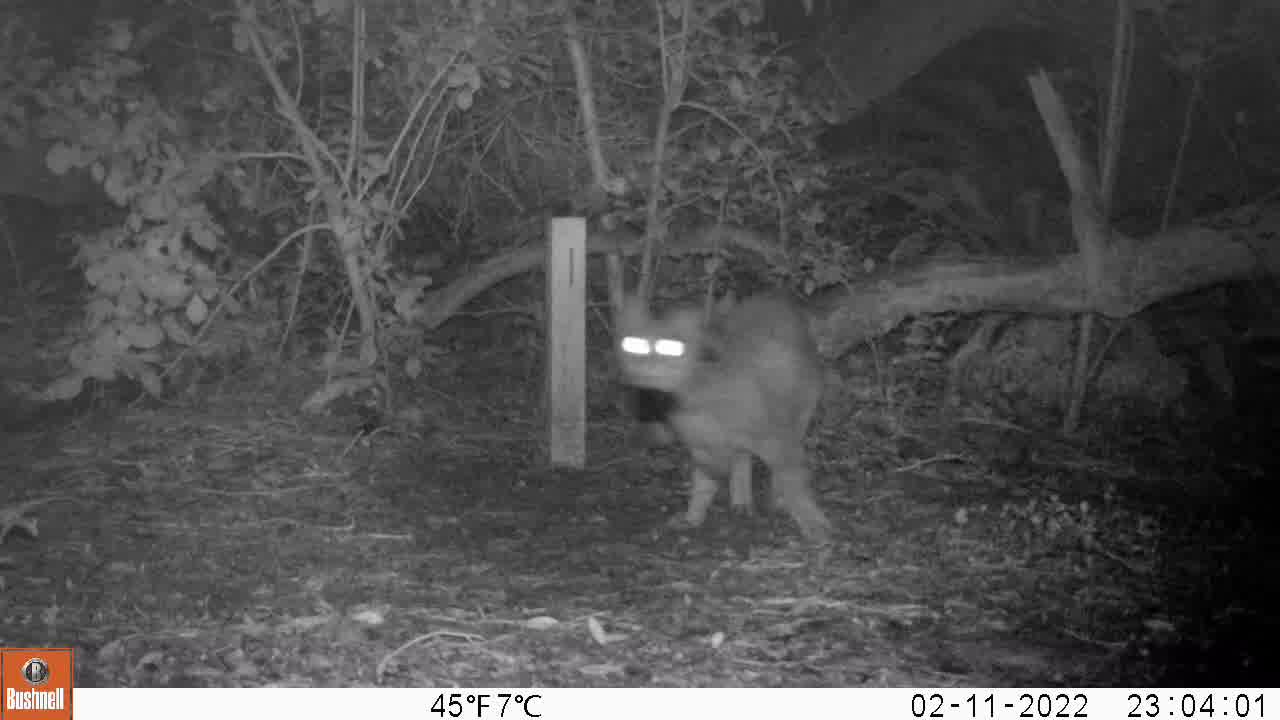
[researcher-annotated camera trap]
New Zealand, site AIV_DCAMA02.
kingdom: Animalia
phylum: Chordata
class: Mammalia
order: Carnivora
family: Felidae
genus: Felis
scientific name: Felis catus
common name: domestic cat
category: cat